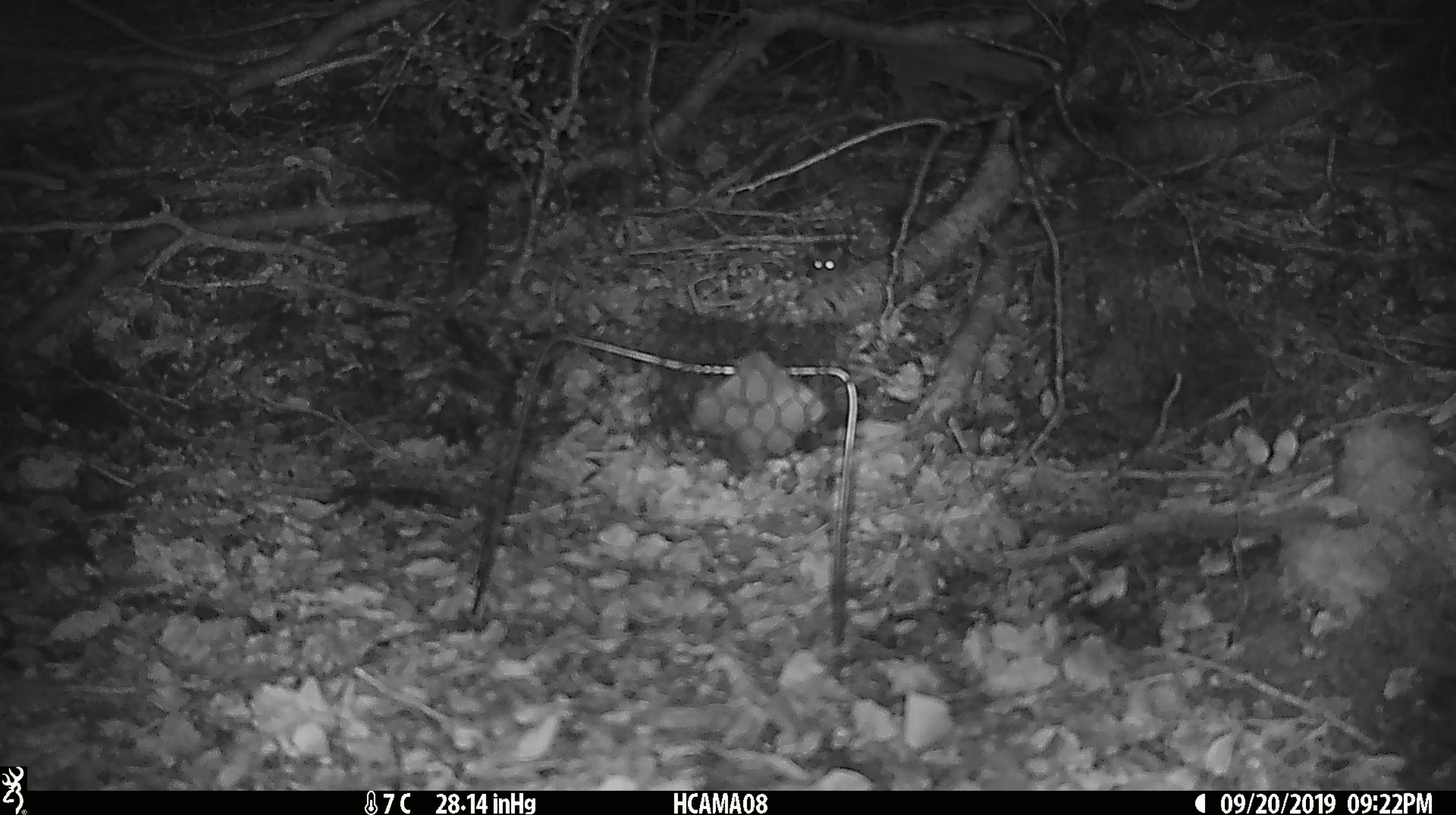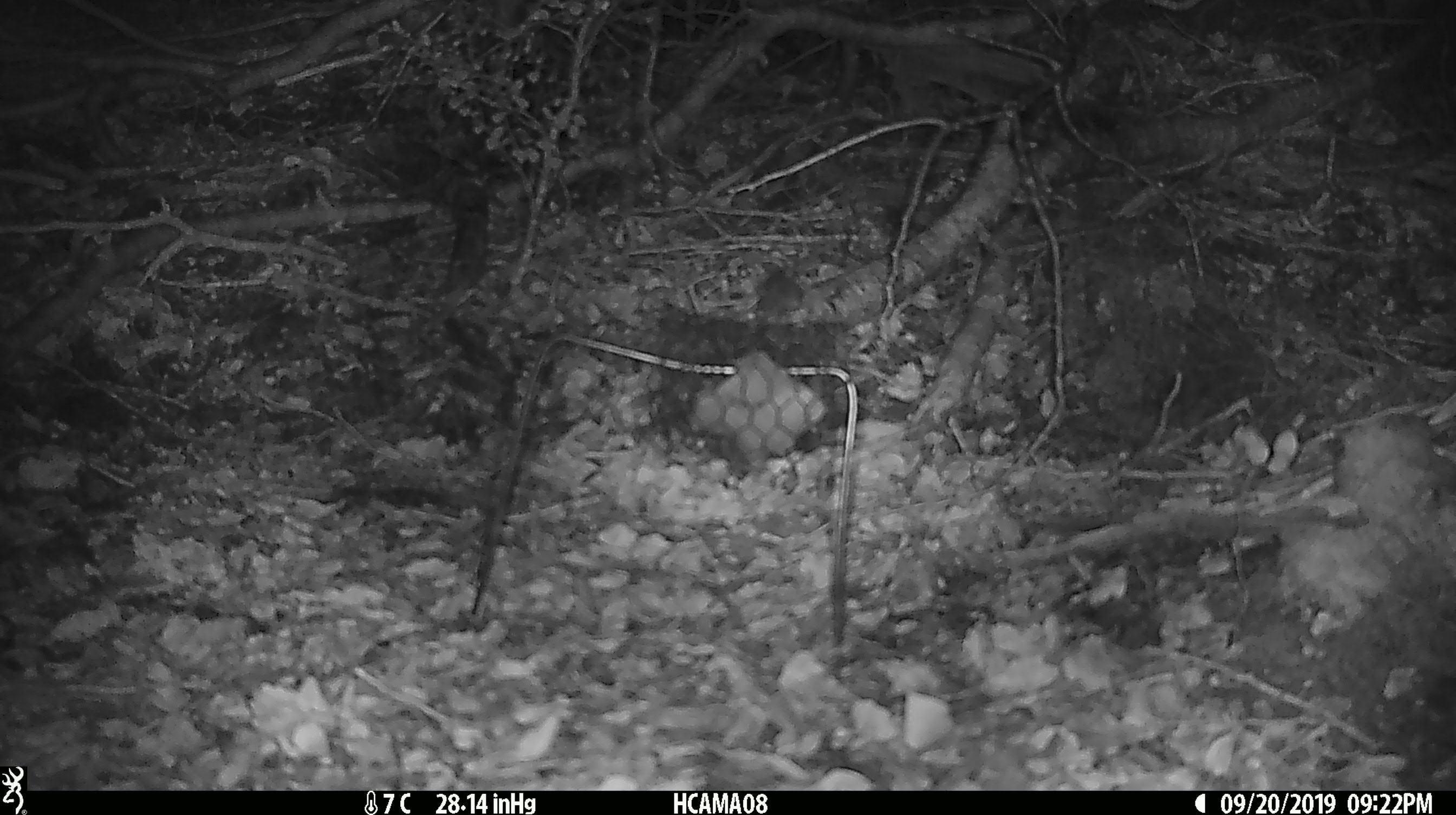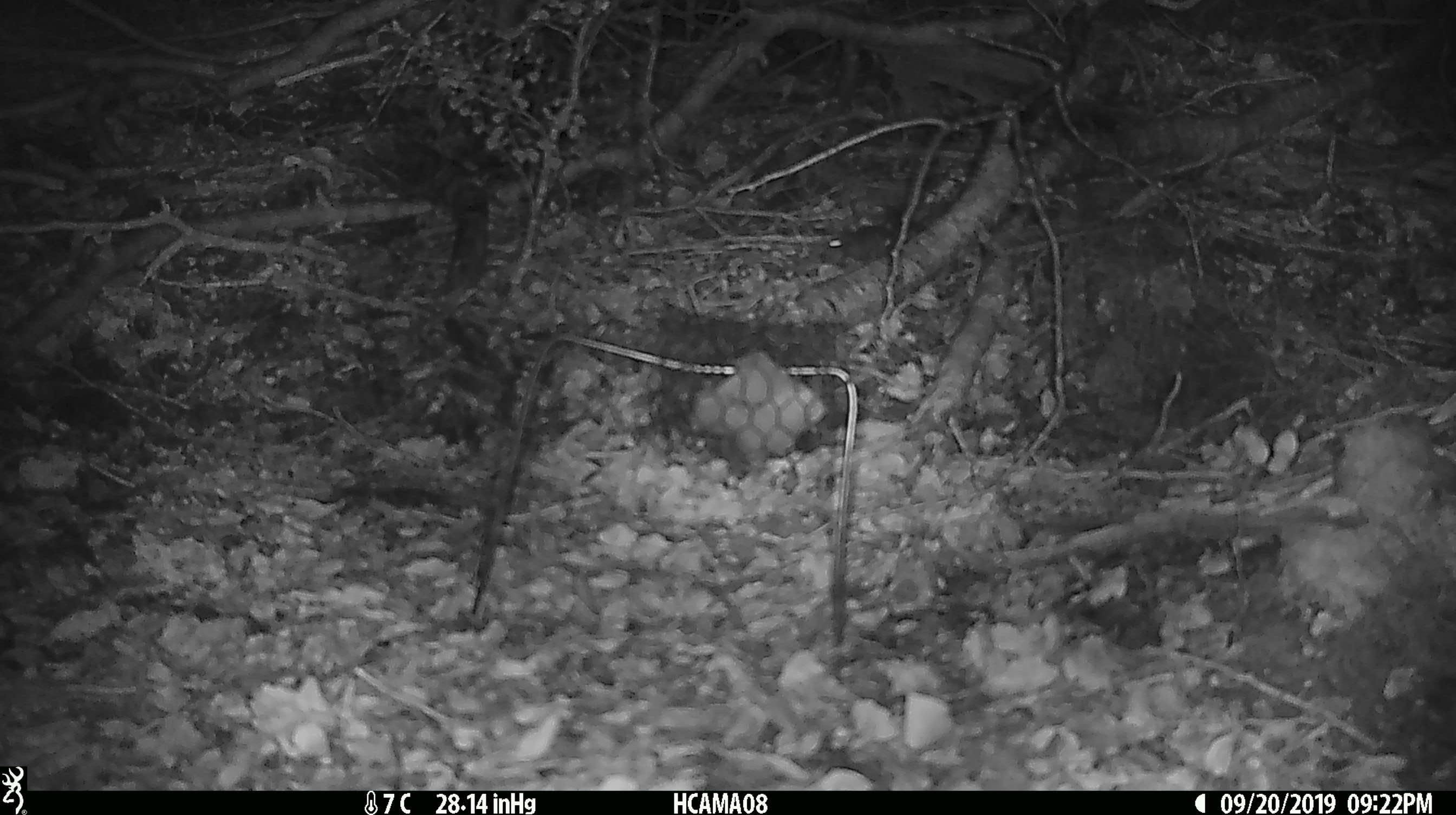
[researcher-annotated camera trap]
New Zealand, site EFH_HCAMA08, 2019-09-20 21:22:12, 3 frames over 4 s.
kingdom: Animalia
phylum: Chordata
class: Mammalia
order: Rodentia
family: Muridae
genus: Mus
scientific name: Mus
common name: mouse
Mouse (Mus).